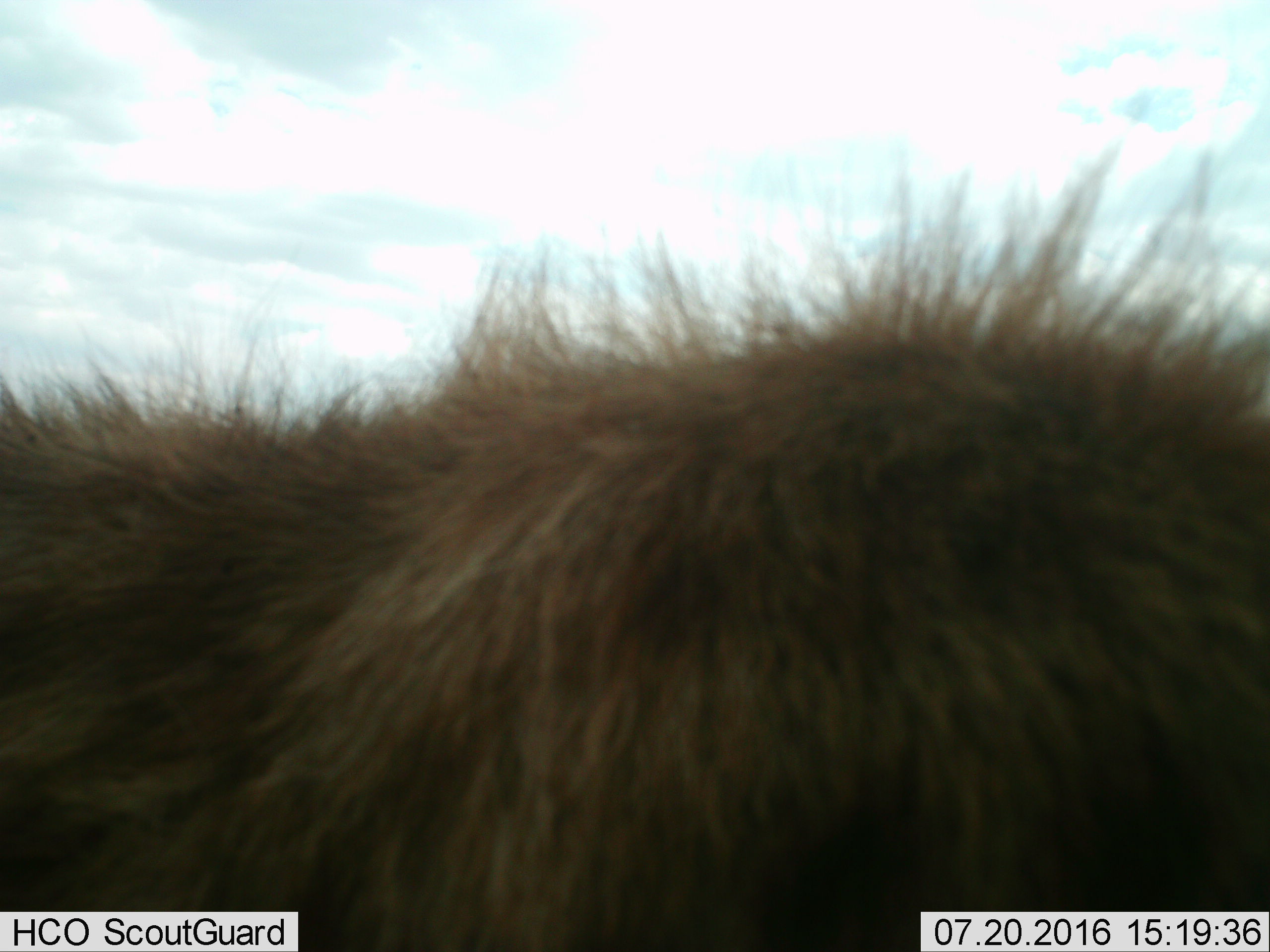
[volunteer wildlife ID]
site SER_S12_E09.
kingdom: Animalia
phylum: Chordata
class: Mammalia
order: Carnivora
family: Hyaenidae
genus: Crocuta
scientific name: Crocuta crocuta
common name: spotted hyena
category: hyenaspotted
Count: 1.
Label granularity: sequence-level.